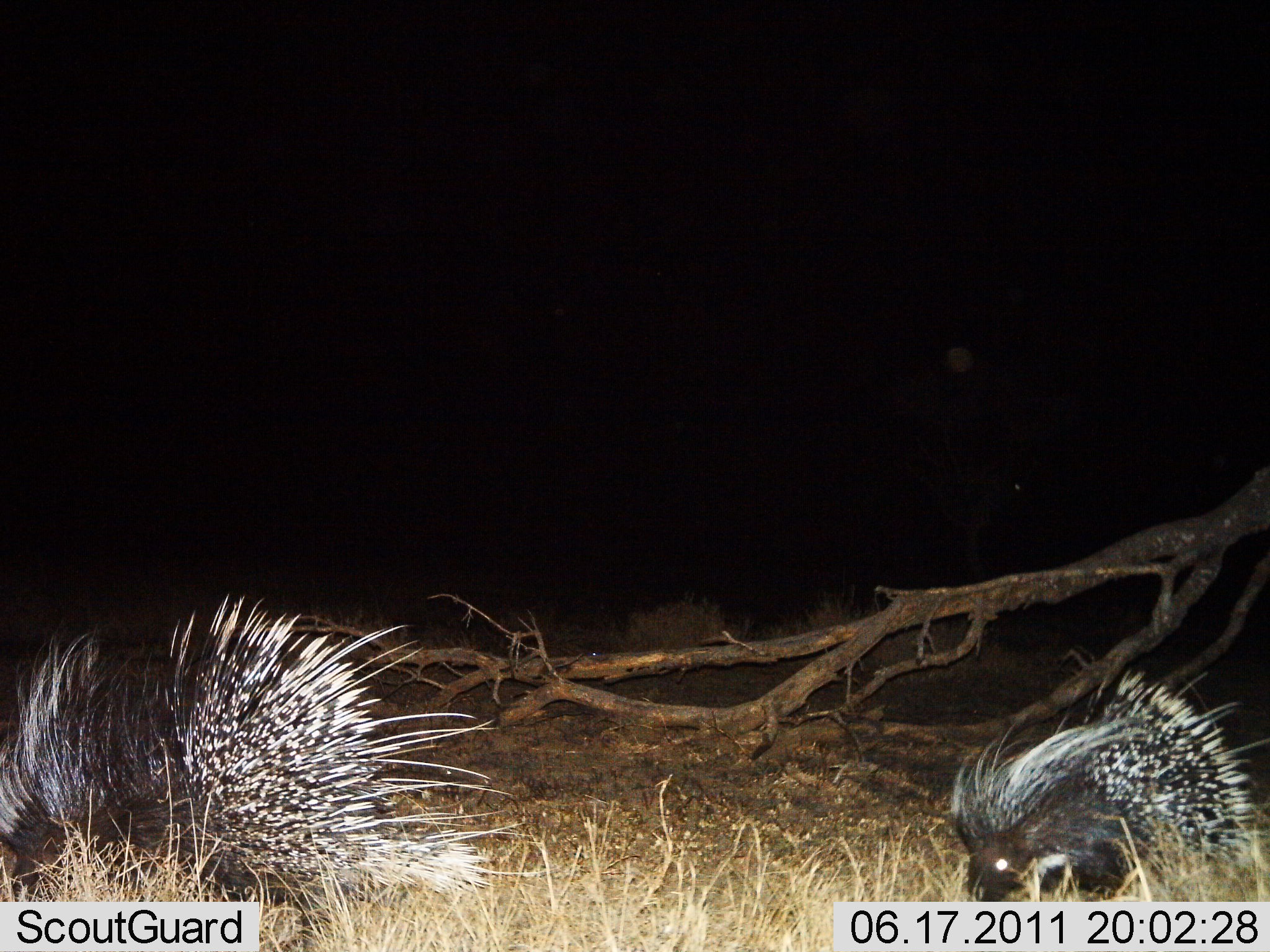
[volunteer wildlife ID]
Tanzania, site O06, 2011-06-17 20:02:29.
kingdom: Animalia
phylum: Chordata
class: Mammalia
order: Rodentia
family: Hystricidae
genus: Hystrix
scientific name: Hystrix cristata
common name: crested porcupine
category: porcupine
Porcupine (crested porcupine) (Hystrix cristata), count 2. Behavior (volunteer vote fractions): standing 44%, resting 6%, moving 31%, interacting 0%. Young present (vote fraction): 0%. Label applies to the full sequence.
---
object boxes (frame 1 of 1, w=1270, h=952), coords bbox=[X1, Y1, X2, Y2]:
animal: bbox=[1, 590, 508, 903]; bbox=[947, 666, 1259, 901]